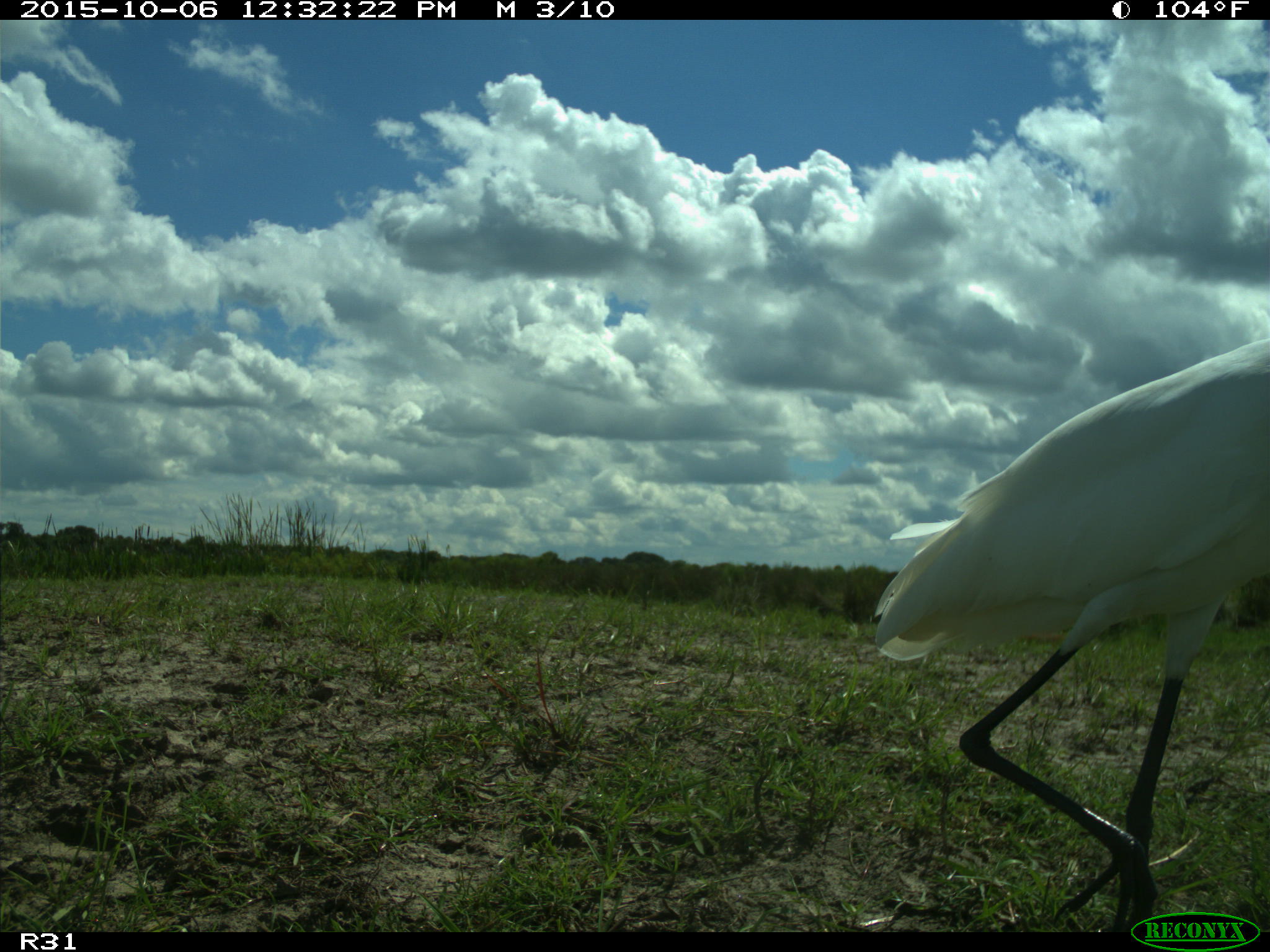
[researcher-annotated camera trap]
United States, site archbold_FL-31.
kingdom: Animalia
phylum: Chordata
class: Aves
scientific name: Aves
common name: birds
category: unidentified bird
Unidentified bird (birds) (Aves).